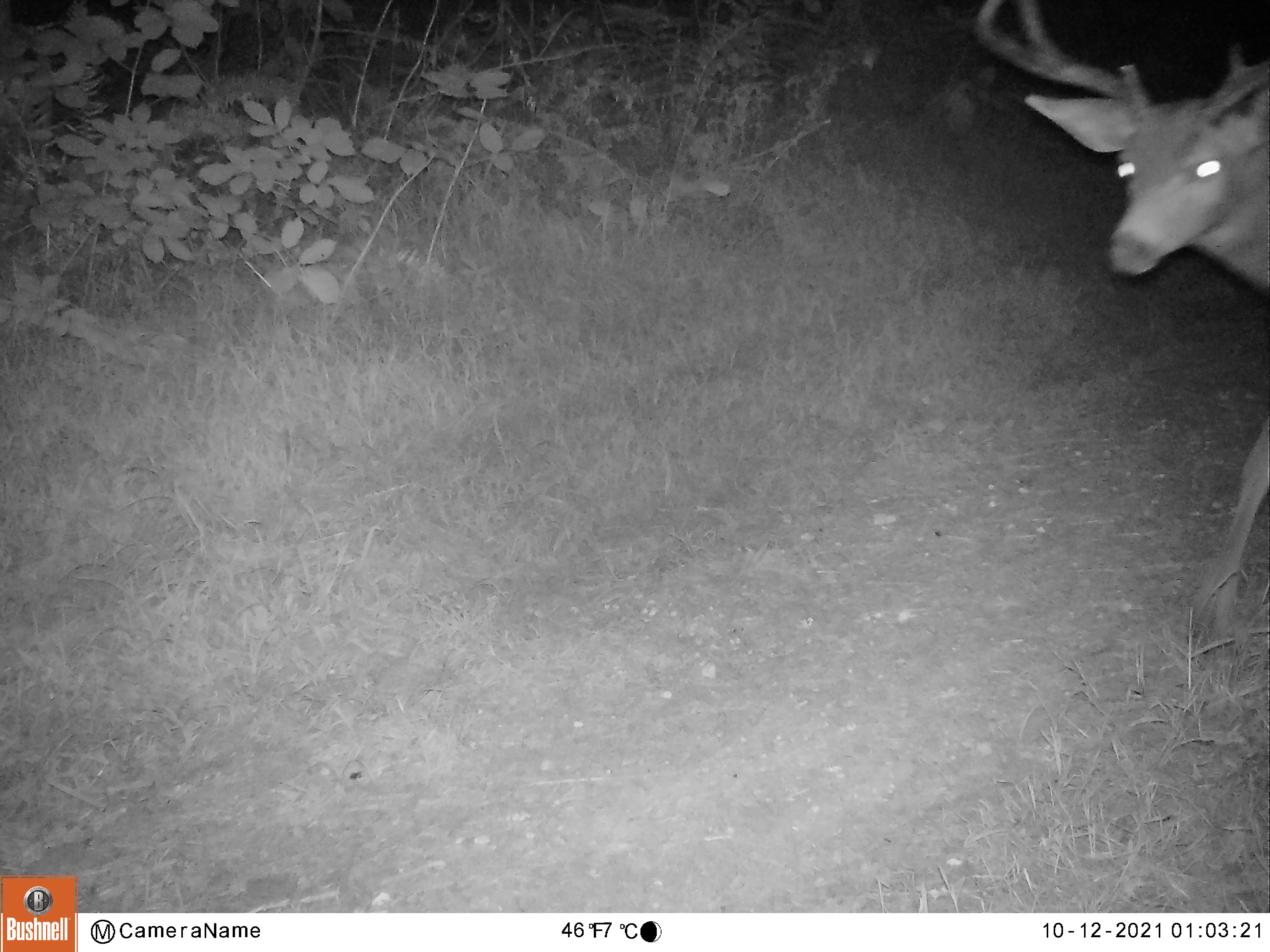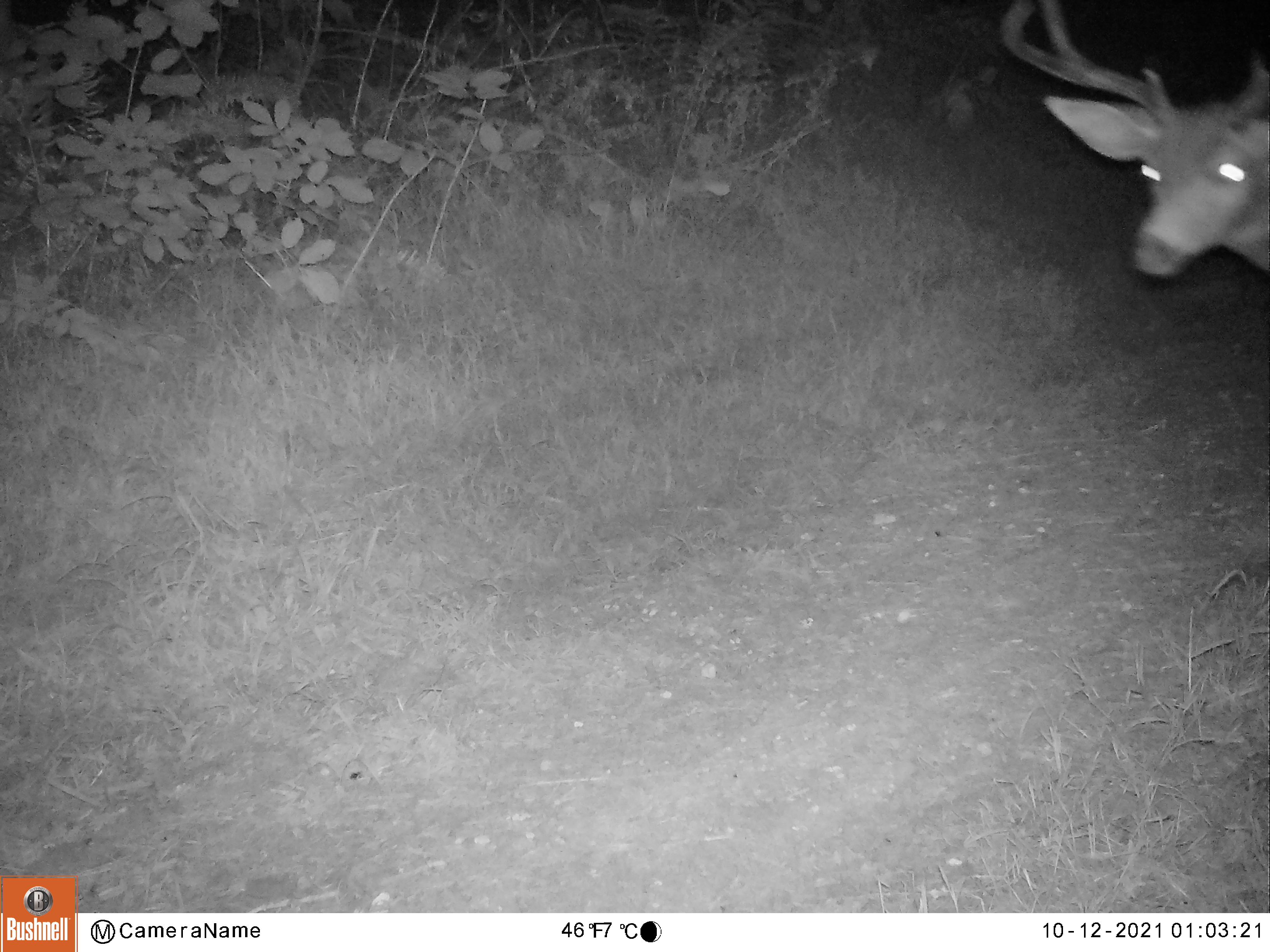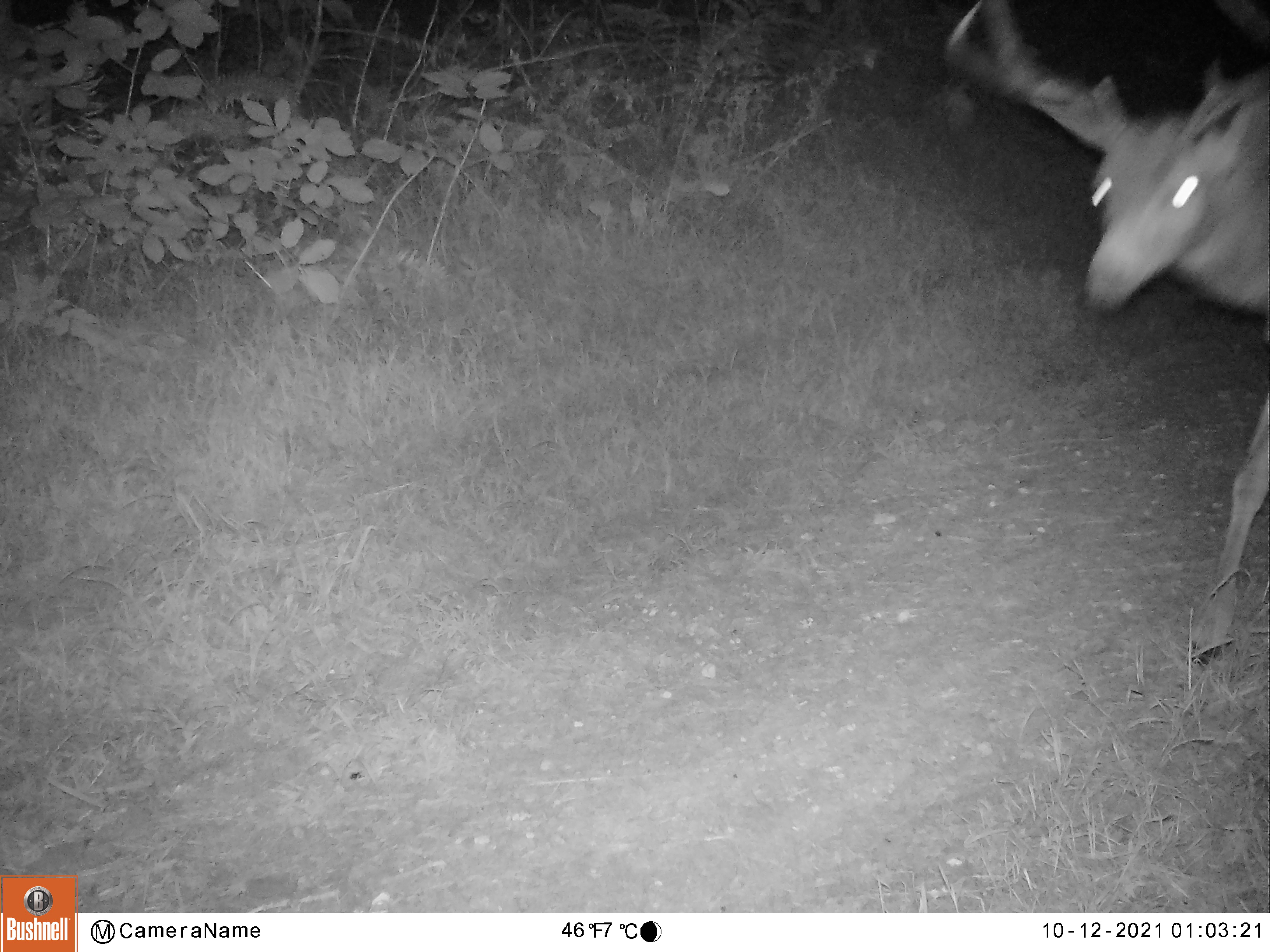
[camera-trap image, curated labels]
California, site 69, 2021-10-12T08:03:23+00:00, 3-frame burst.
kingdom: Animalia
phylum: Chordata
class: Mammalia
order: Artiodactyla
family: Cervidae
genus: Odocoileus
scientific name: Odocoileus hemionus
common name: mule deer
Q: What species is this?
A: Mule deer (Odocoileus hemionus).